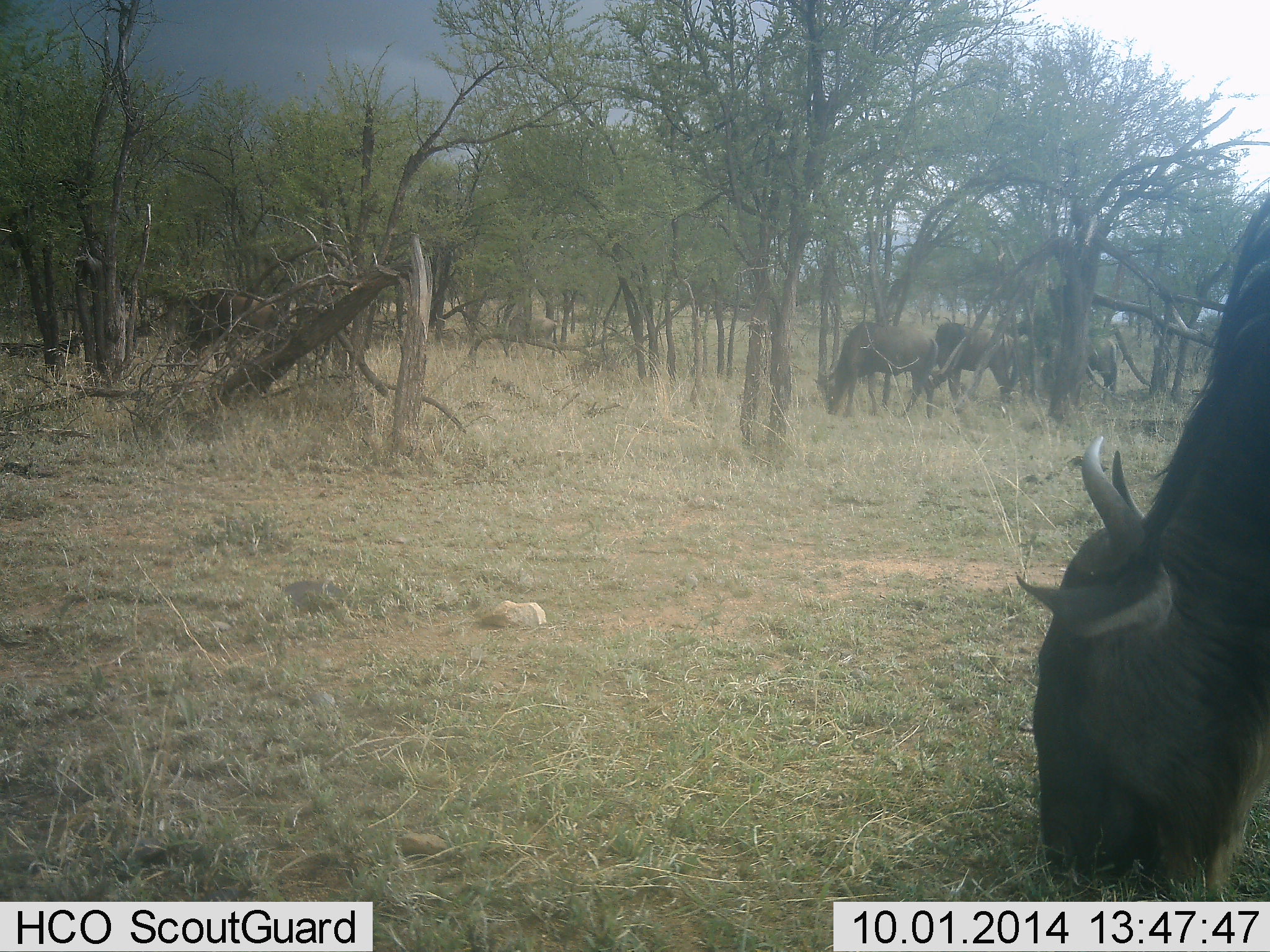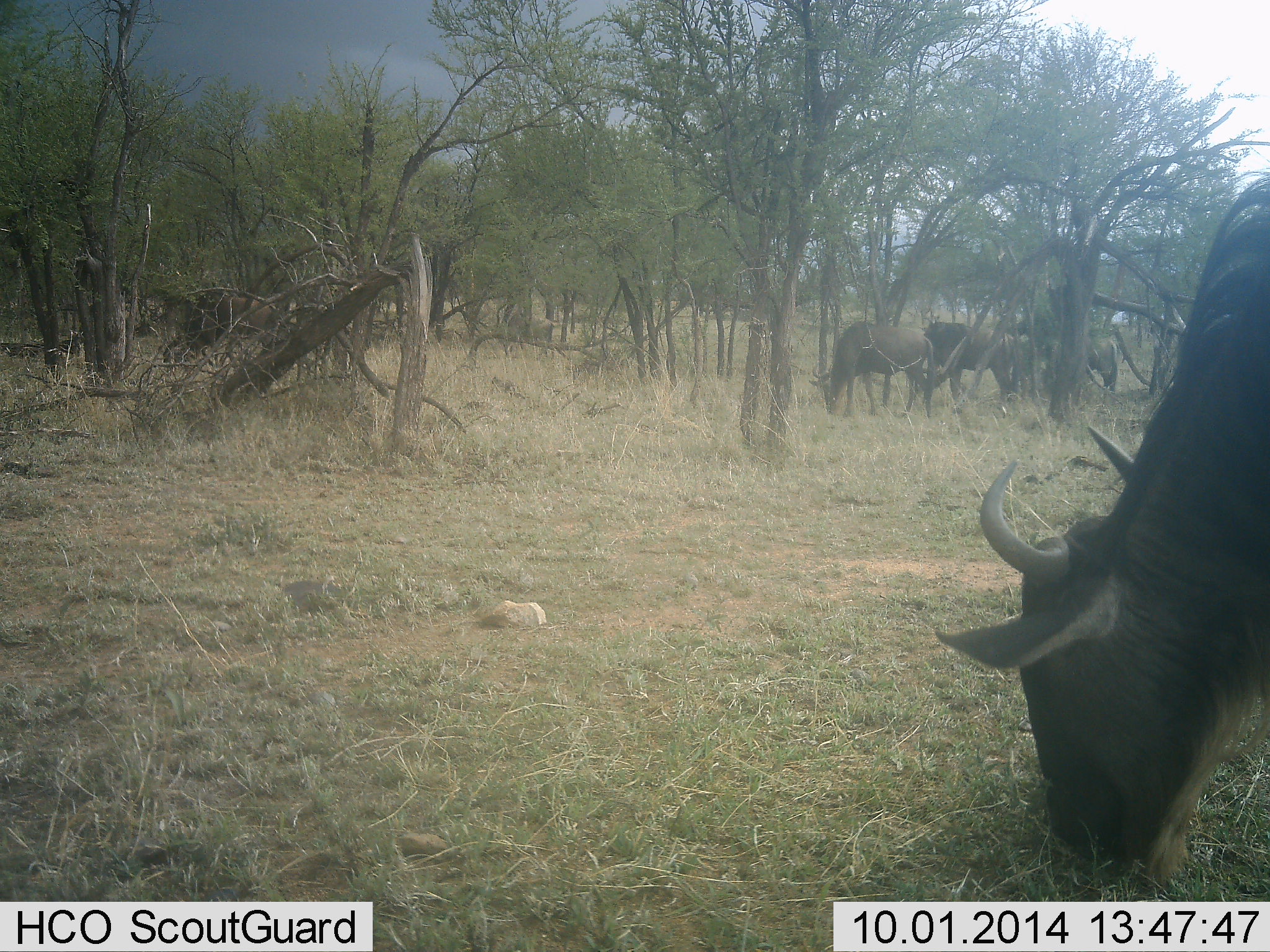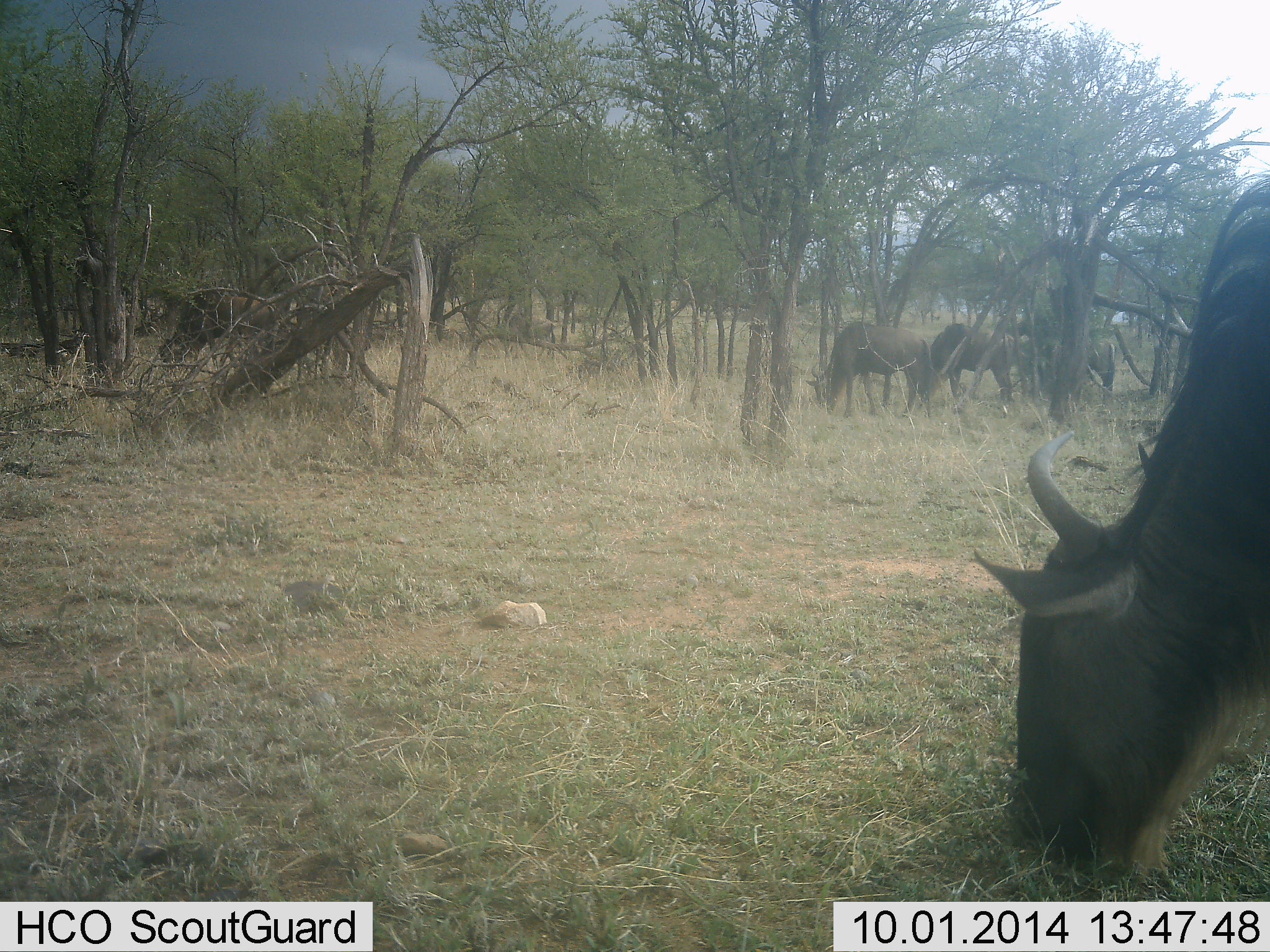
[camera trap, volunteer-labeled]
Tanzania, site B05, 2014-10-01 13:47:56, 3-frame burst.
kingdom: Animalia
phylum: Chordata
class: Mammalia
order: Artiodactyla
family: Bovidae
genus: Connochaetes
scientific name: Connochaetes taurinus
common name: blue wildebeest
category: wildebeest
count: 5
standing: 10%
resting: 10%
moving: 10%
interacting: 0%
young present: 0%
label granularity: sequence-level